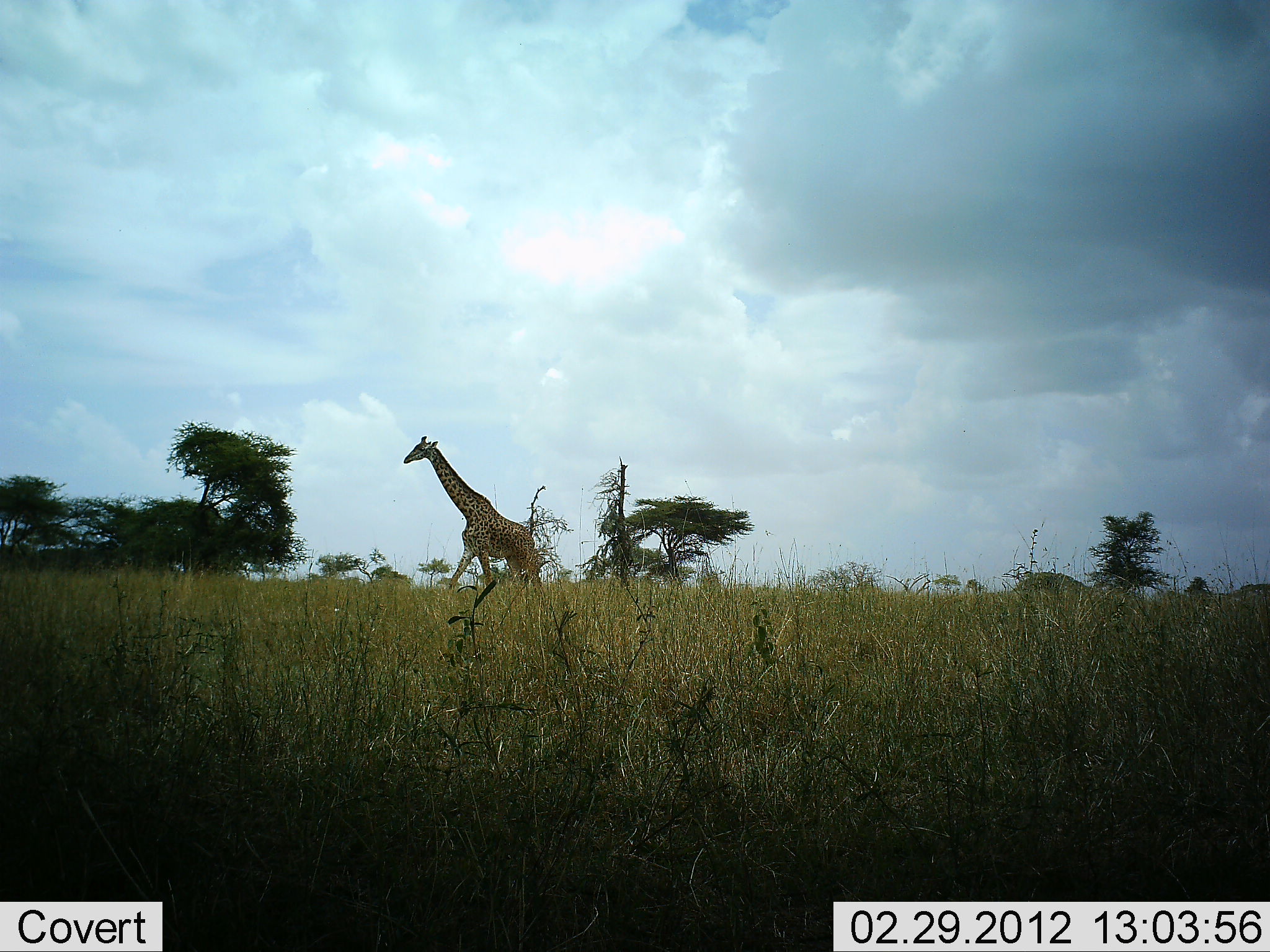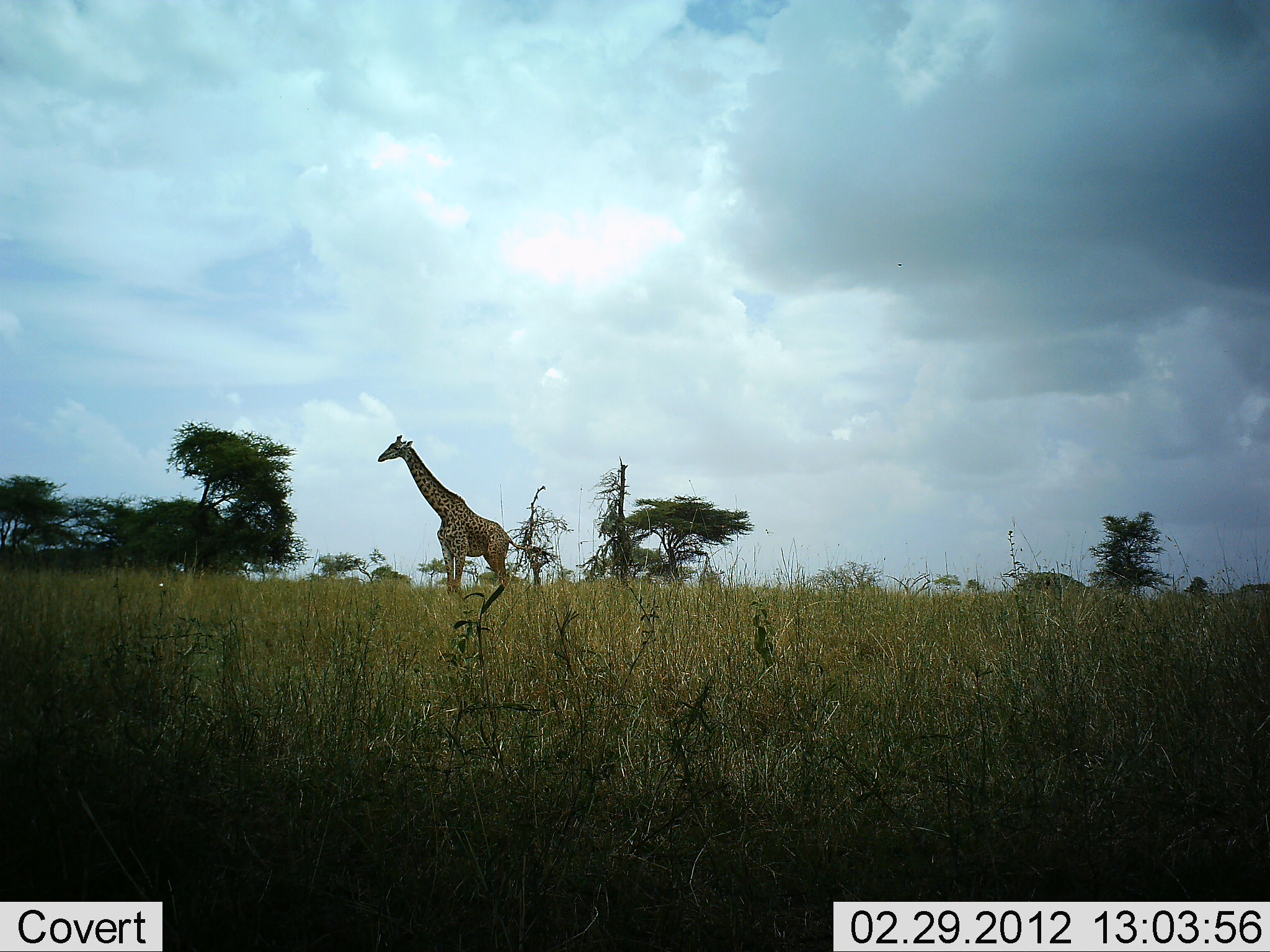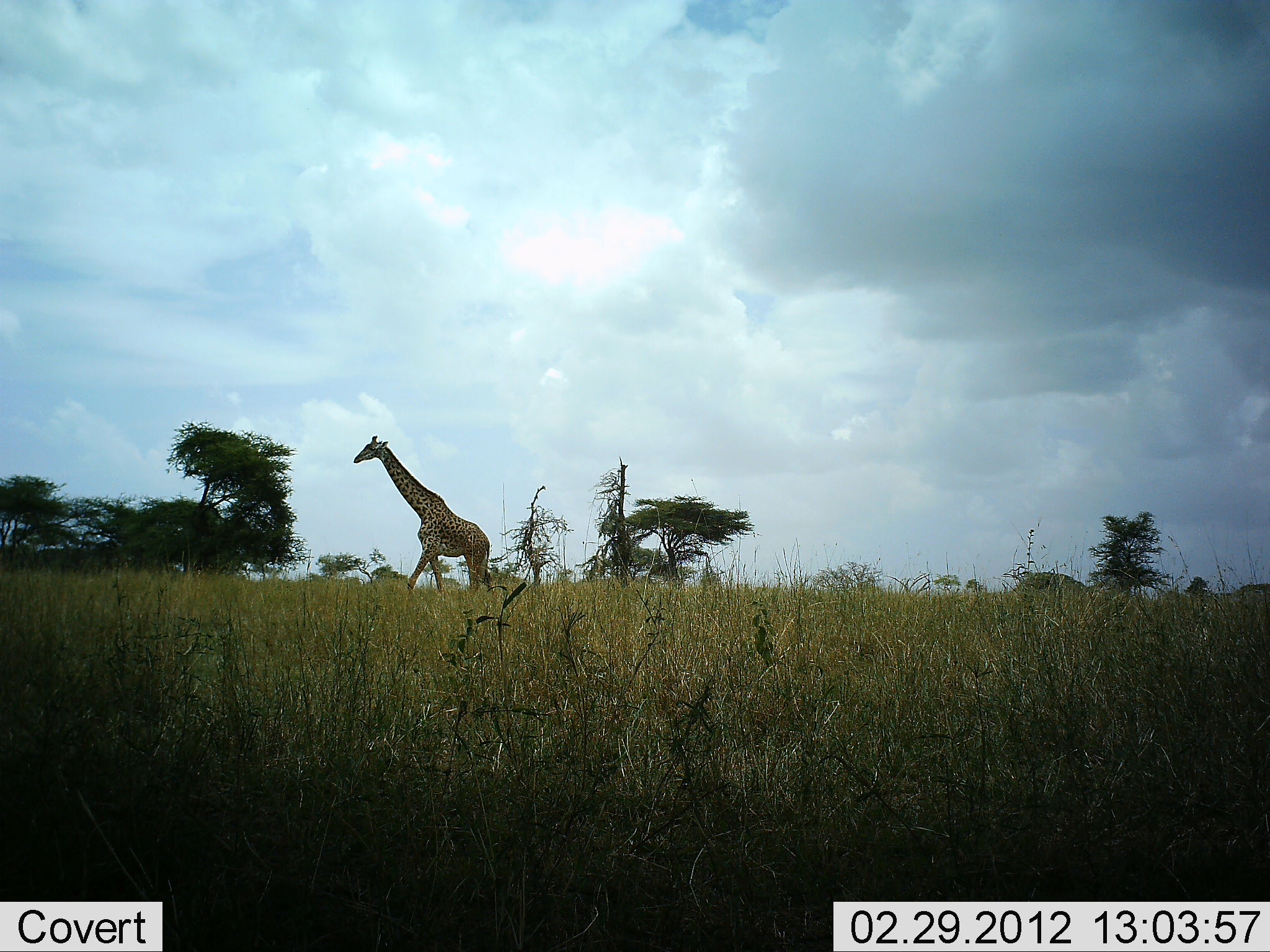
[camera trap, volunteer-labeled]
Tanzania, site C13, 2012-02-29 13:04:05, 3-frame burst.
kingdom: Animalia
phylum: Chordata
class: Mammalia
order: Artiodactyla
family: Giraffidae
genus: Giraffa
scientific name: Giraffa camelopardalis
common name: giraffe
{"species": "giraffe (Giraffa camelopardalis)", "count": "1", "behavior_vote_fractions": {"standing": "18%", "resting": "5%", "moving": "91%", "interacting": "0%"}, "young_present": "0%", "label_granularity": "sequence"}